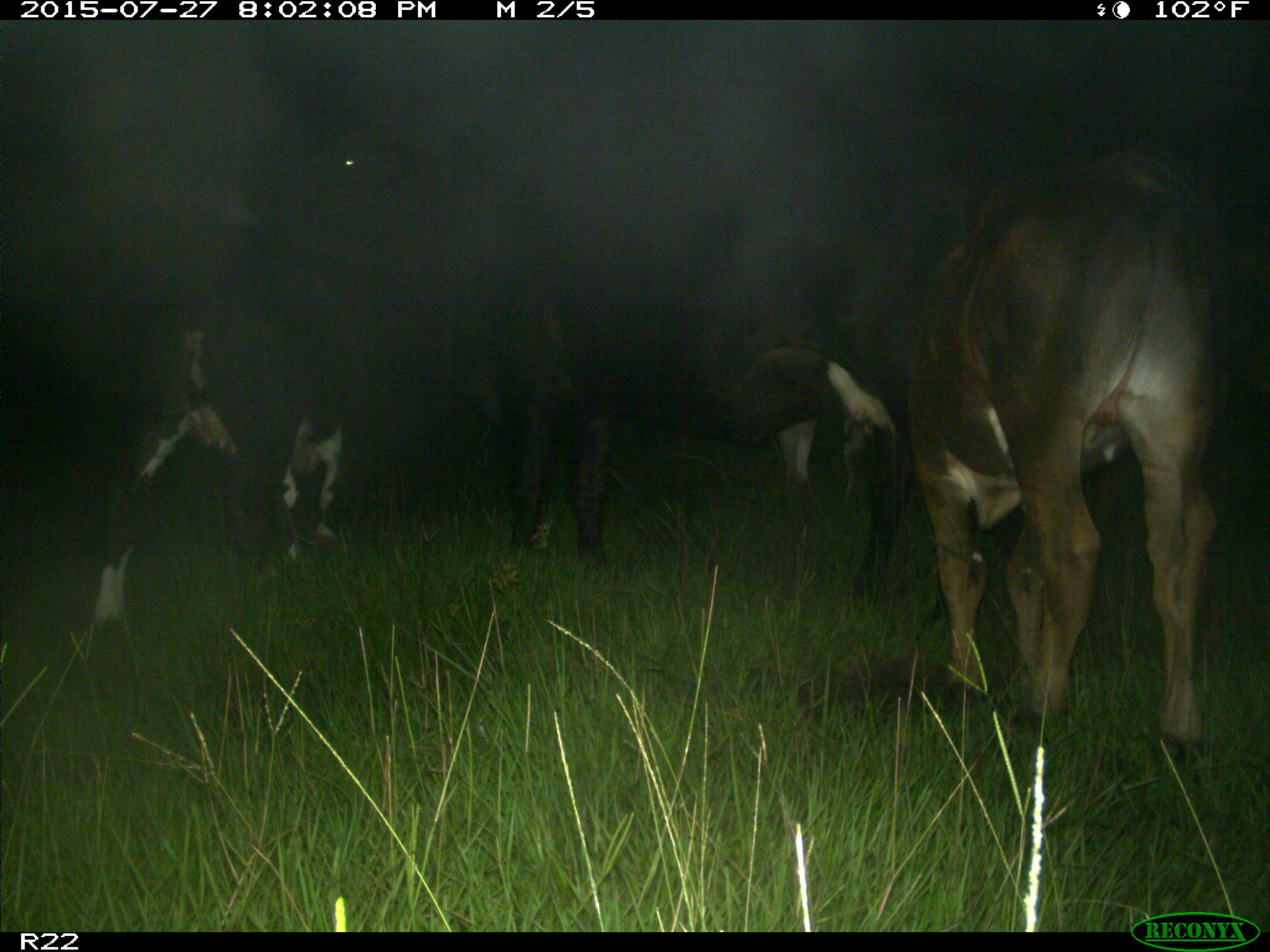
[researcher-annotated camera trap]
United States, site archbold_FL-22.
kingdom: Animalia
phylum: Chordata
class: Mammalia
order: Artiodactyla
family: Bovidae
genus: Bos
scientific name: Bos taurus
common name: domestic cow